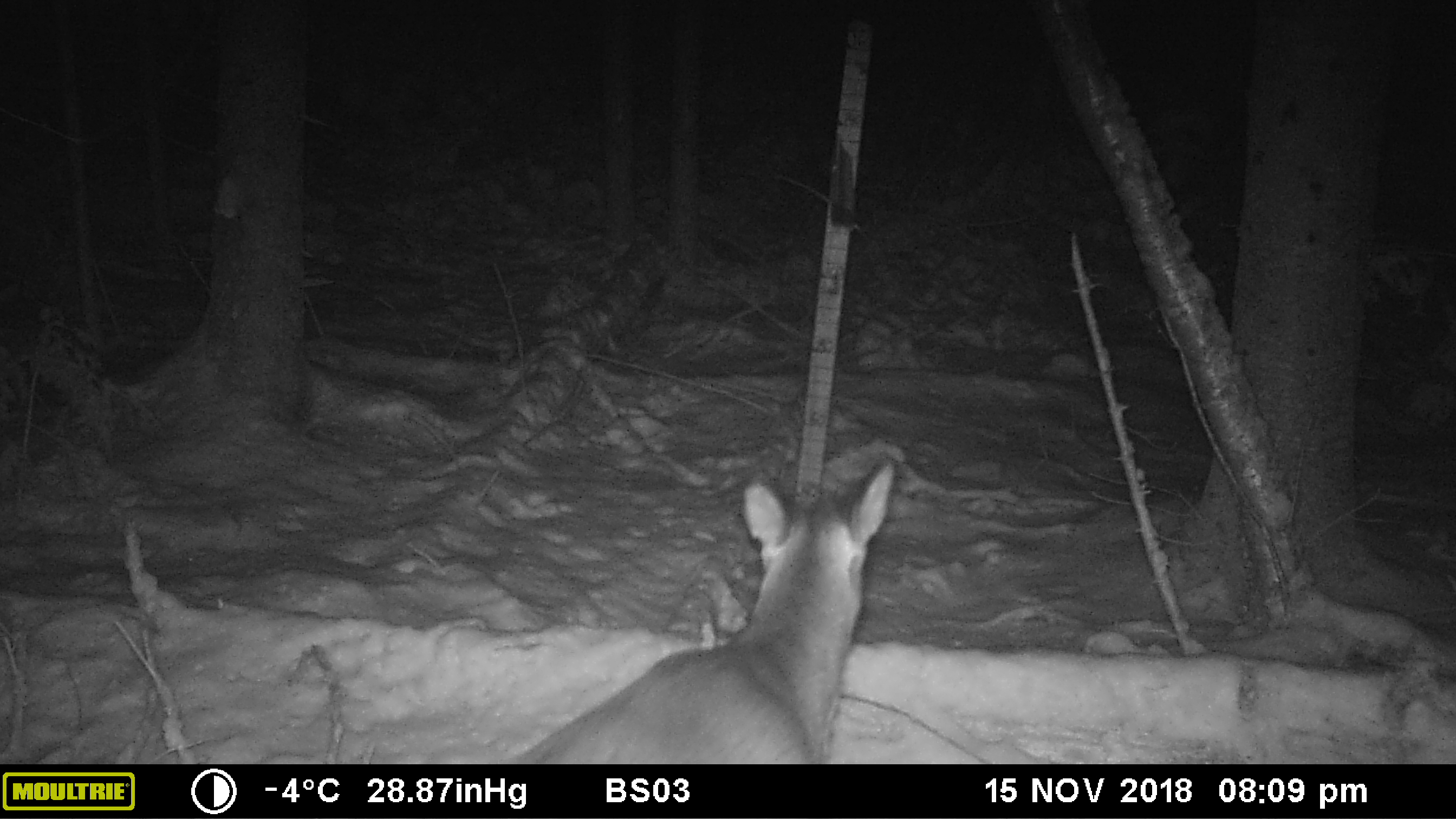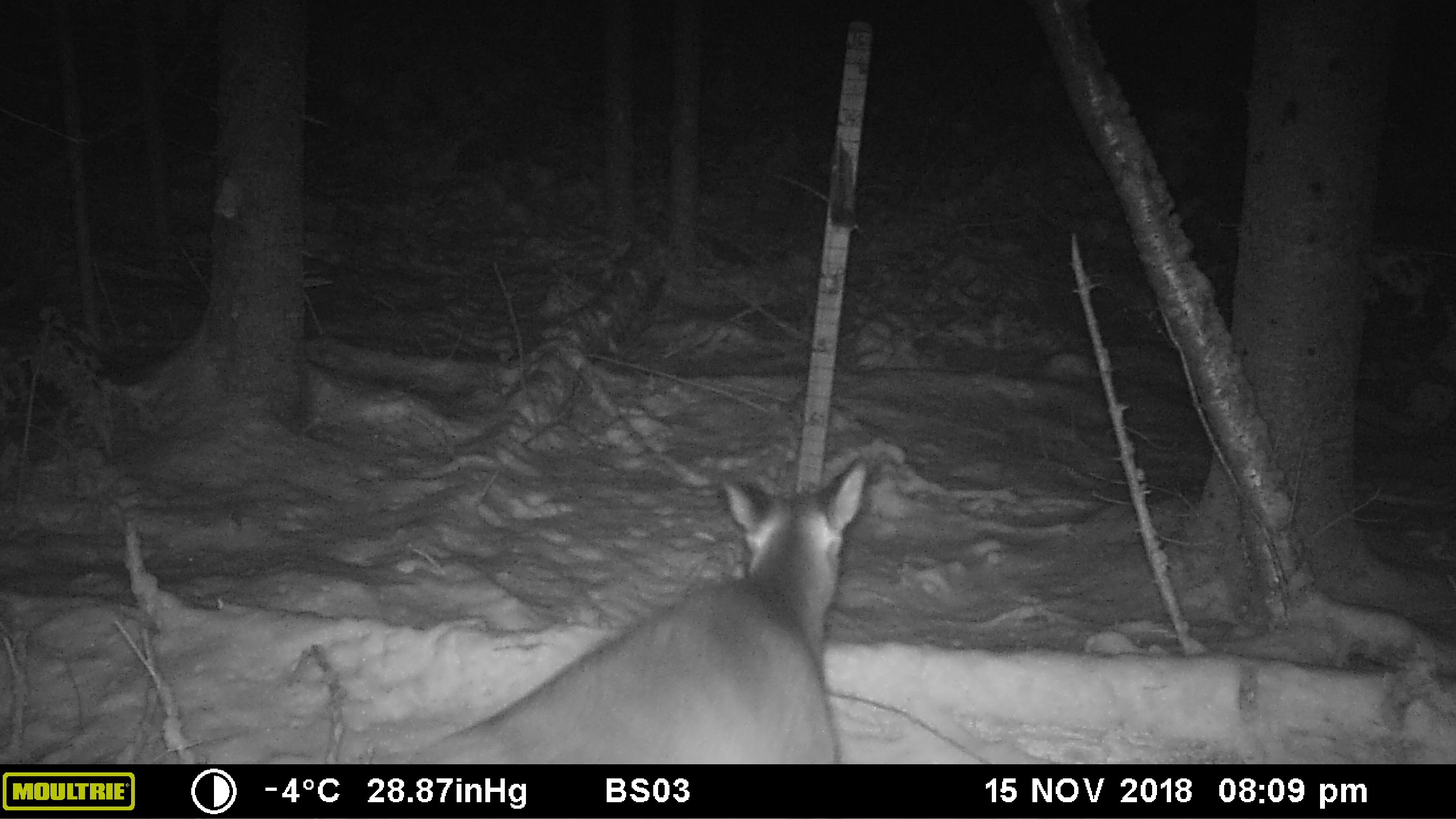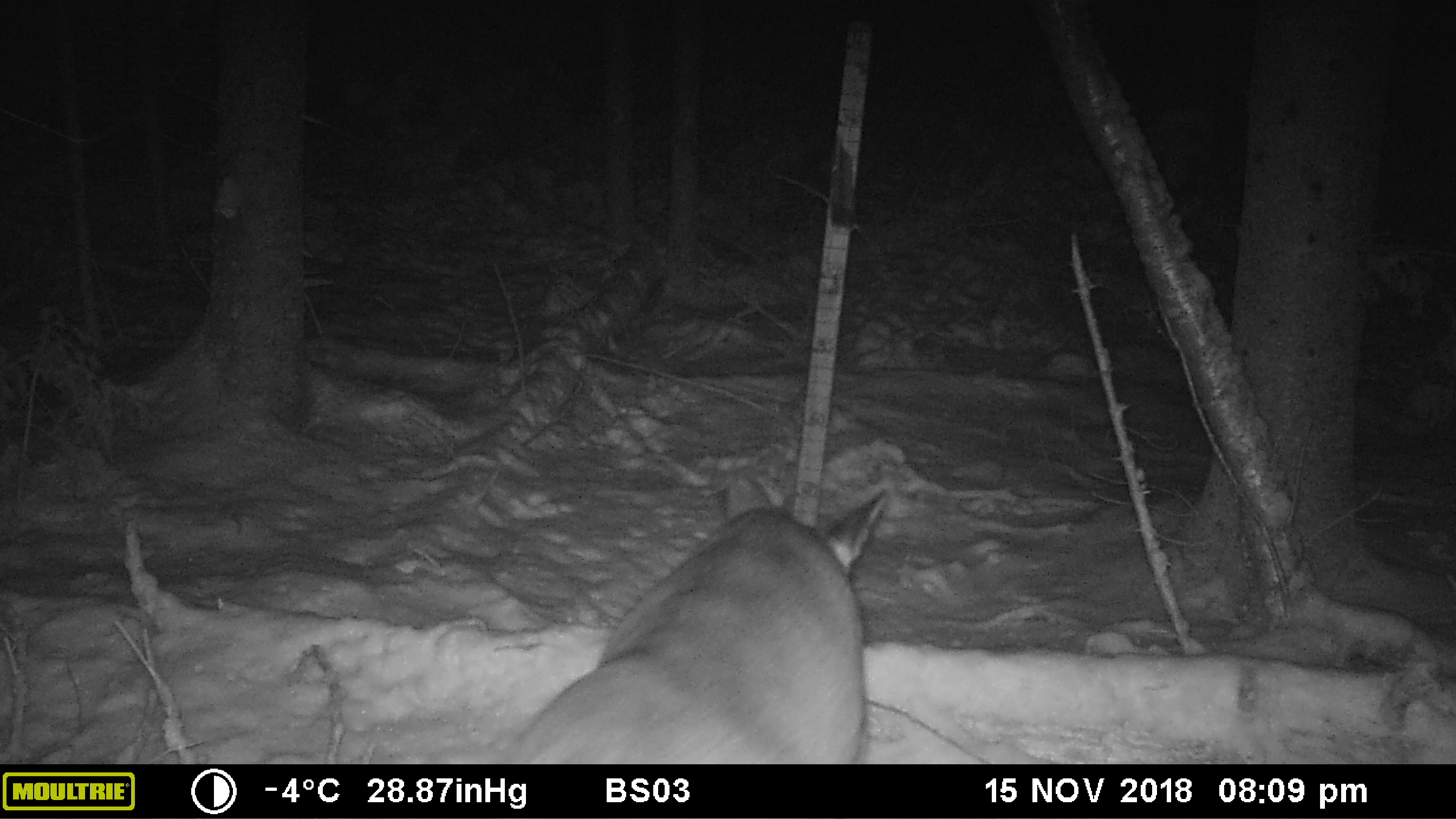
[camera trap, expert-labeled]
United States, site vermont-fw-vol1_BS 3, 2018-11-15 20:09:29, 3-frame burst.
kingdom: Animalia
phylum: Chordata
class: Mammalia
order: Artiodactyla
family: Cervidae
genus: Odocoileus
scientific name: Odocoileus virginianus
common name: white-tailed deer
White-tailed deer (Odocoileus virginianus).